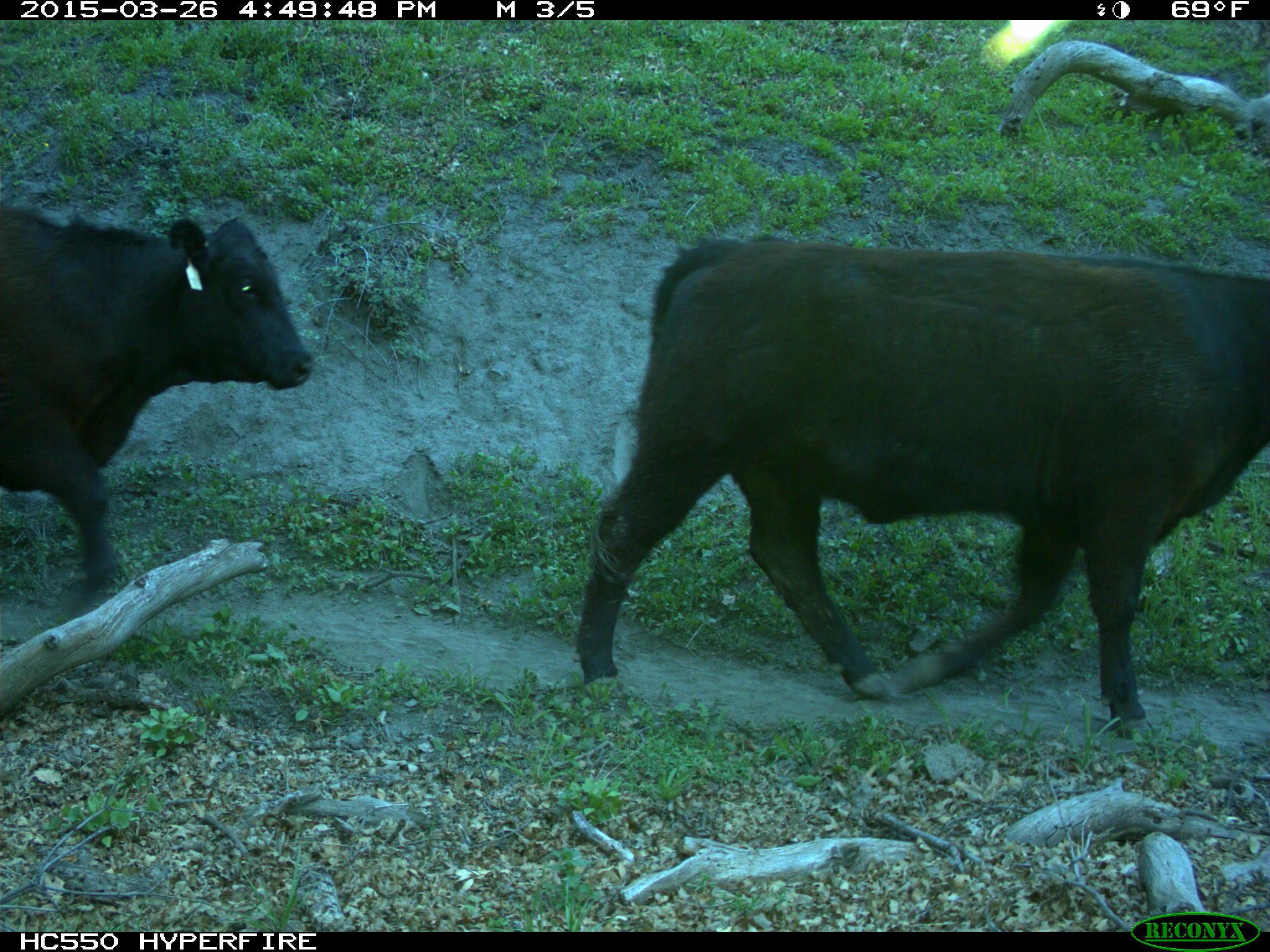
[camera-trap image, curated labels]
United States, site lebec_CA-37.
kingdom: Animalia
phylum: Chordata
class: Mammalia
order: Artiodactyla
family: Bovidae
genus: Bos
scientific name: Bos taurus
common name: domestic cow